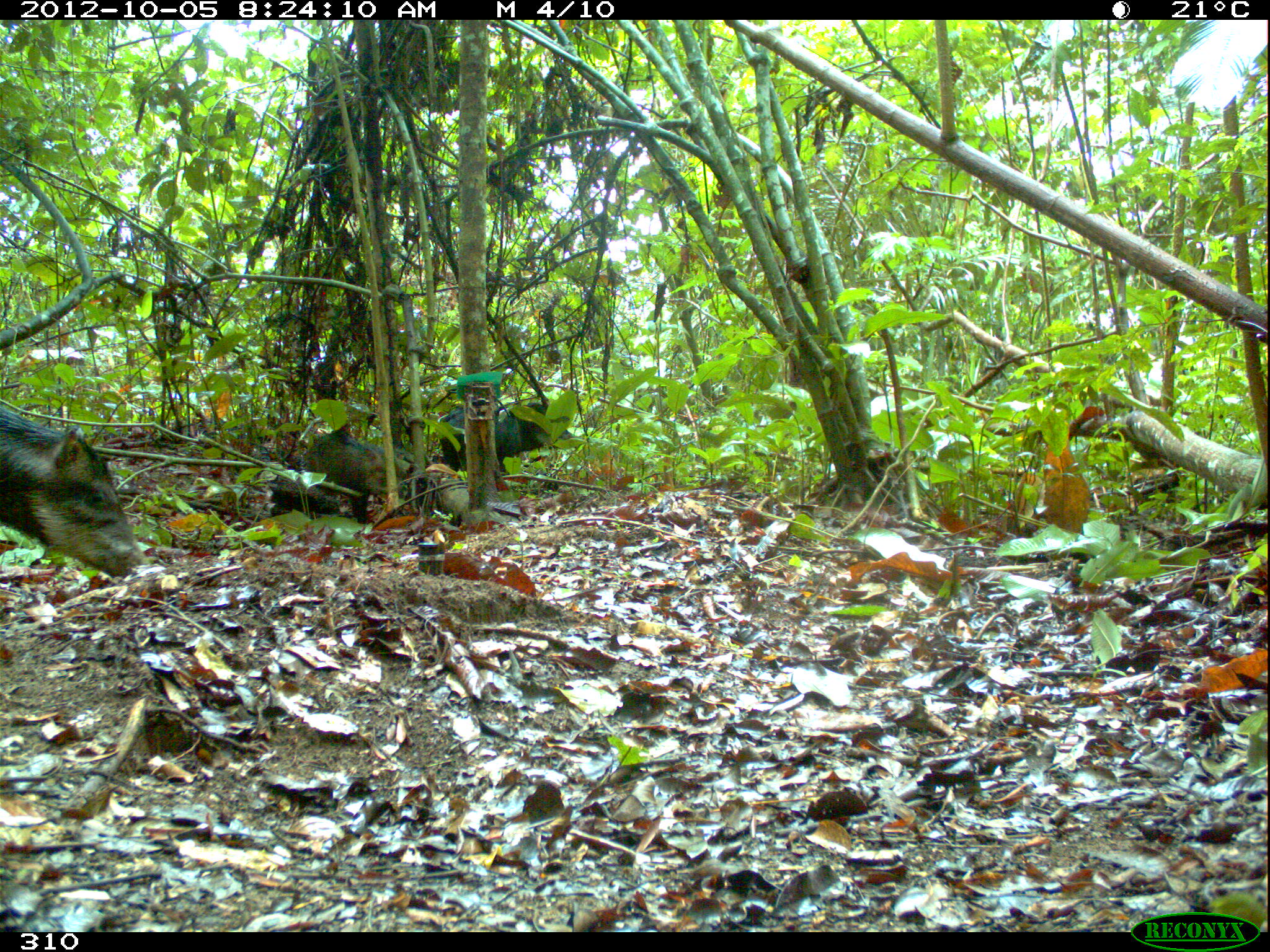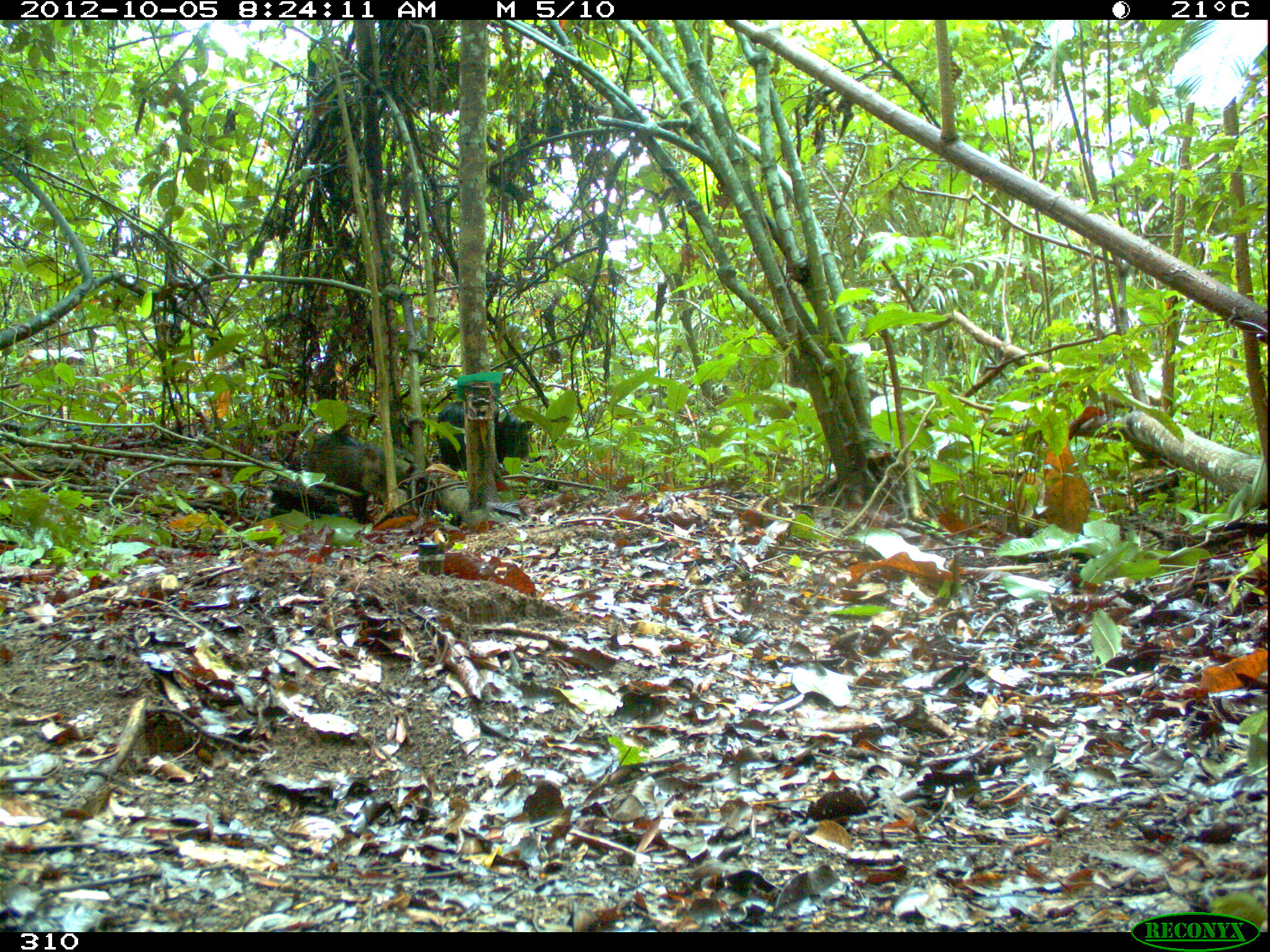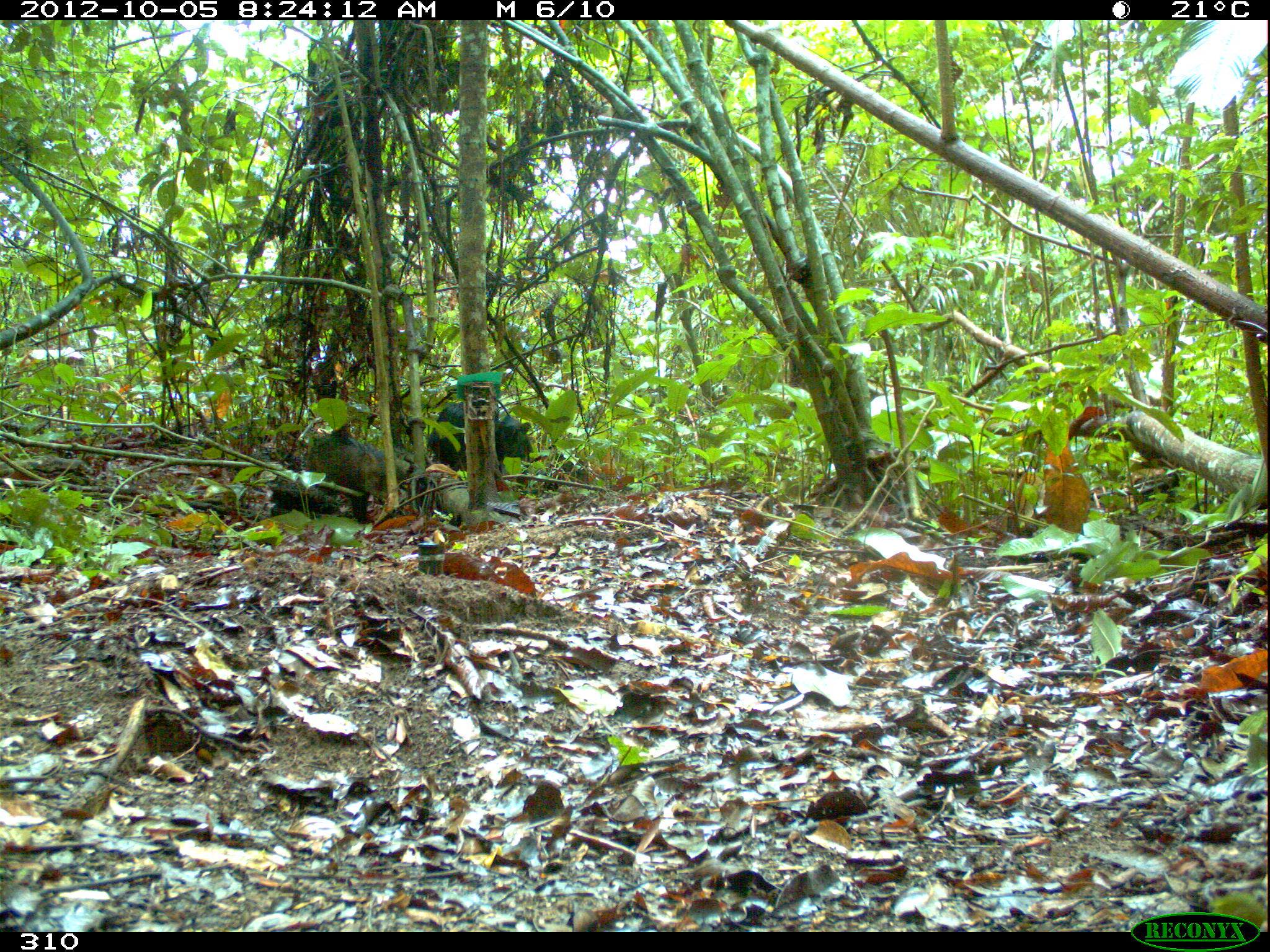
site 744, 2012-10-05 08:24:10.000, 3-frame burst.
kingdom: Animalia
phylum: Chordata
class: Mammalia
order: Artiodactyla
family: Tayassuidae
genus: Tayassu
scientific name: Tayassu pecari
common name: white-lipped peccary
Tayassu pecari (white-lipped peccary).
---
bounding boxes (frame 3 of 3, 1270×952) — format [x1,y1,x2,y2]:
tayassu pecari: [306,433,411,523]; [428,401,532,482]